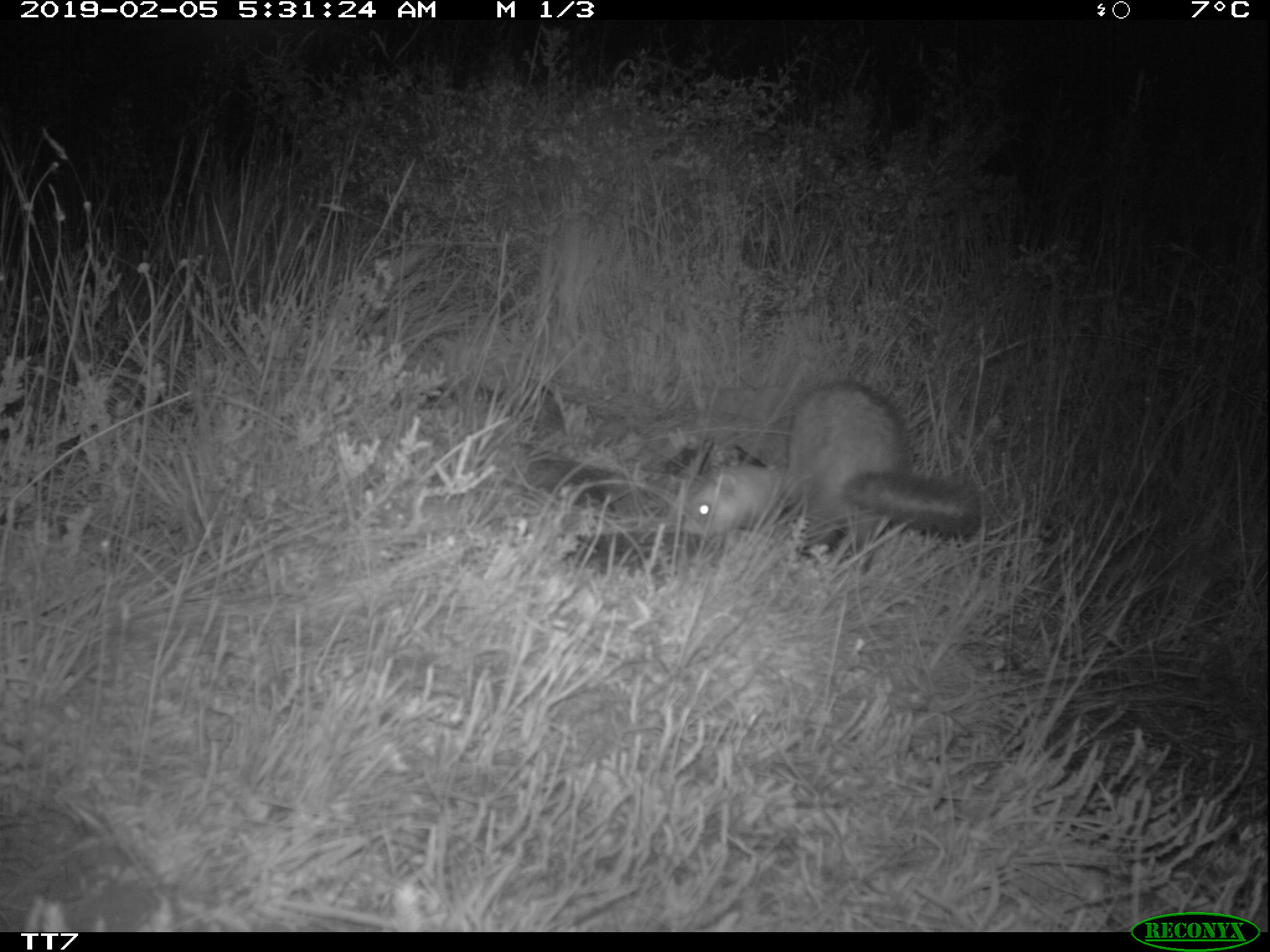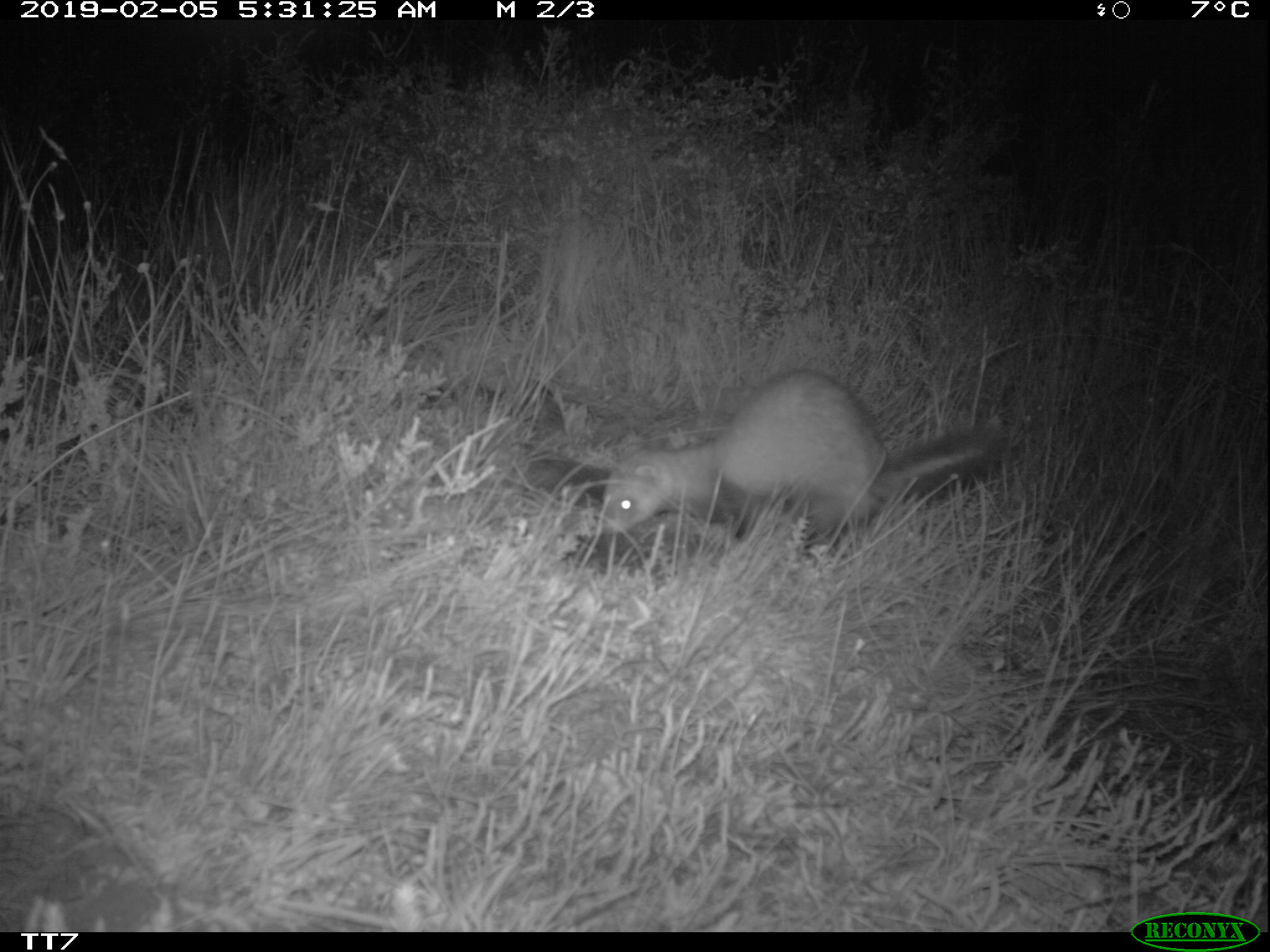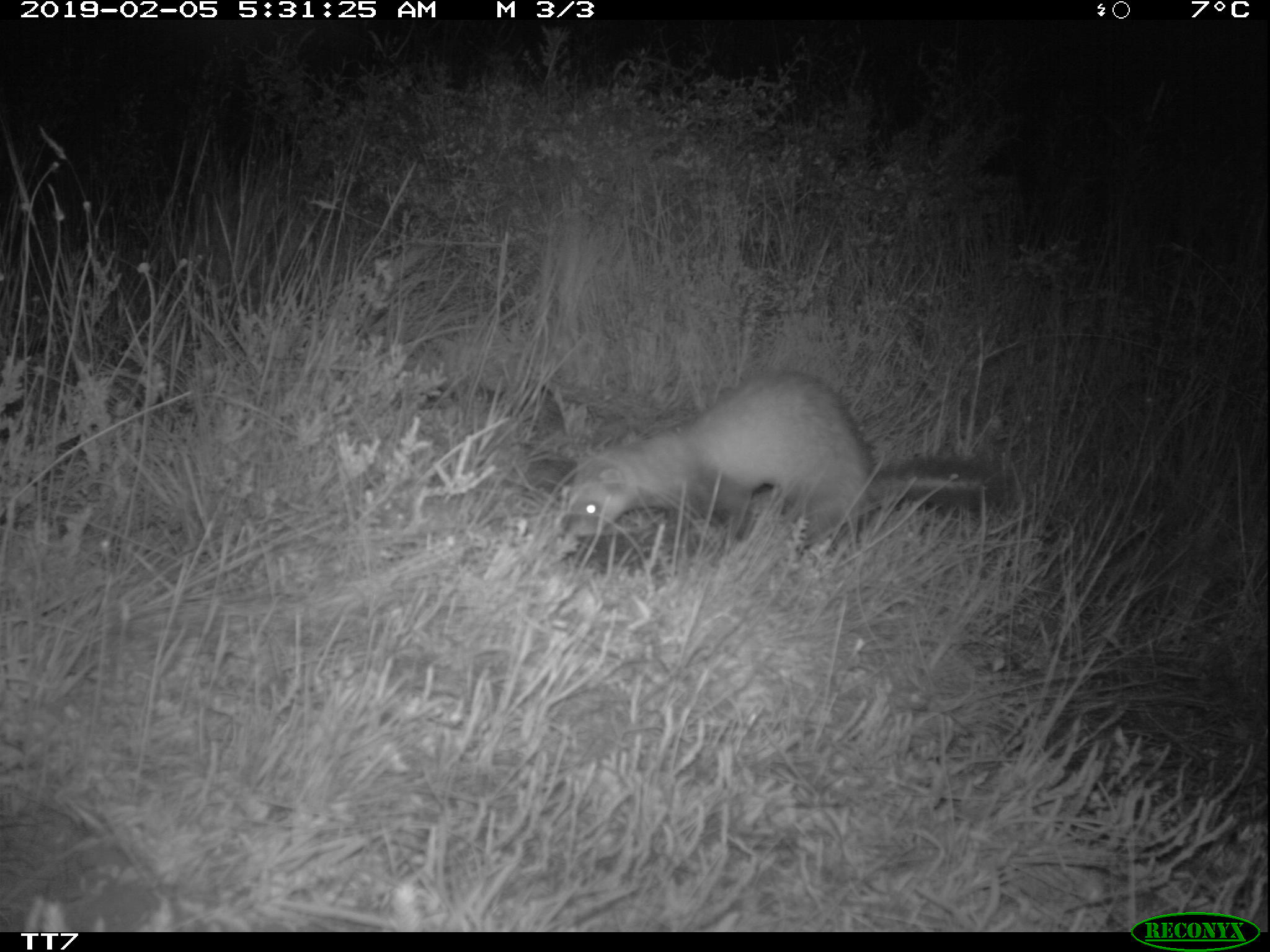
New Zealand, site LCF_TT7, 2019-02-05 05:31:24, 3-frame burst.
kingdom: Animalia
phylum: Chordata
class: Mammalia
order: Carnivora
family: Mustelidae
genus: Mustela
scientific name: Mustela furo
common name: ferret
Ferret (Mustela furo).